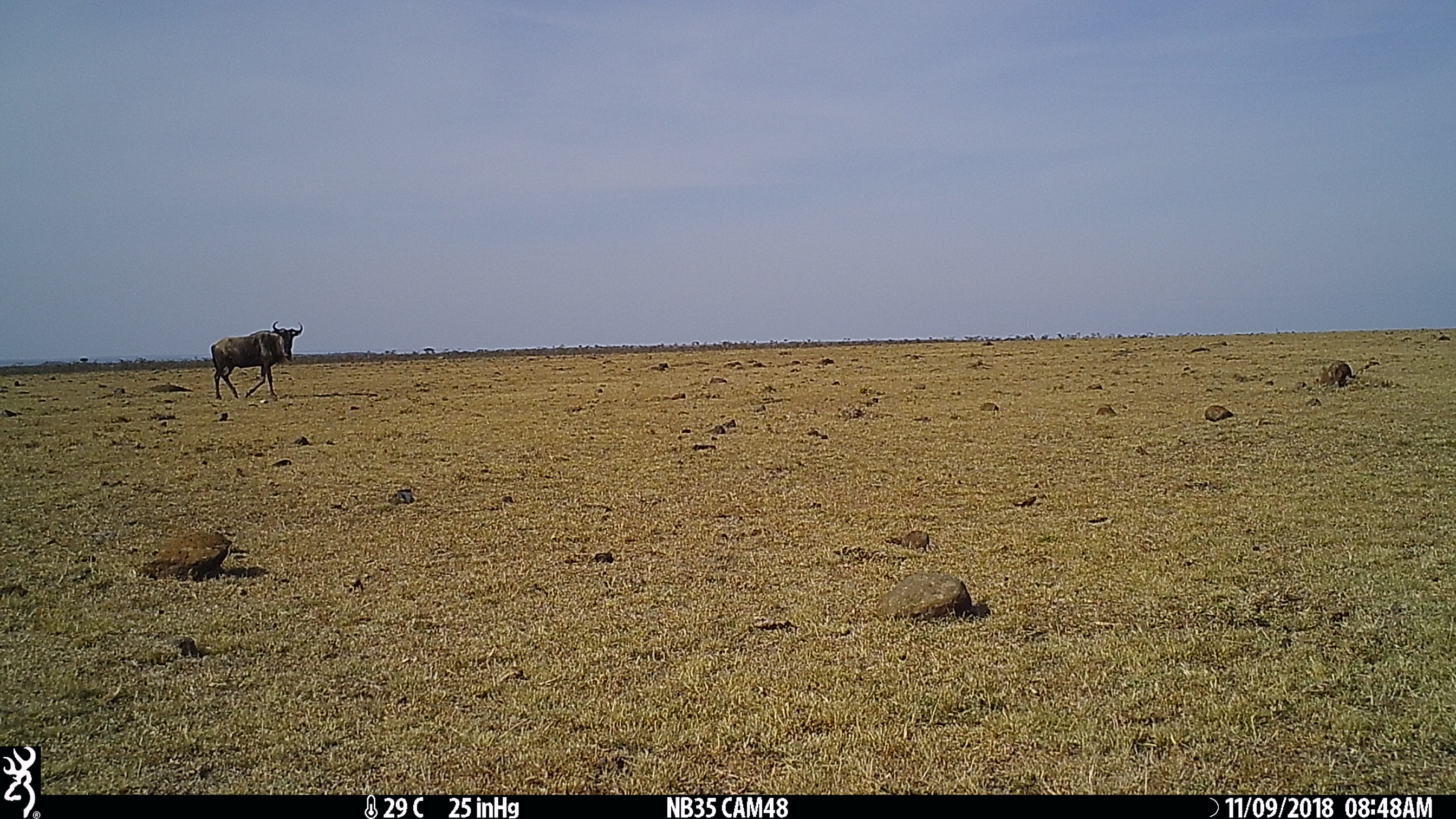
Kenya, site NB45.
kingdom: Animalia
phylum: Chordata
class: Mammalia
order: Artiodactyla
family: Bovidae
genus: Connochaetes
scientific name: Connochaetes taurinus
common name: blue wildebeest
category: wildebeest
Wildebeest (blue wildebeest) (Connochaetes taurinus).